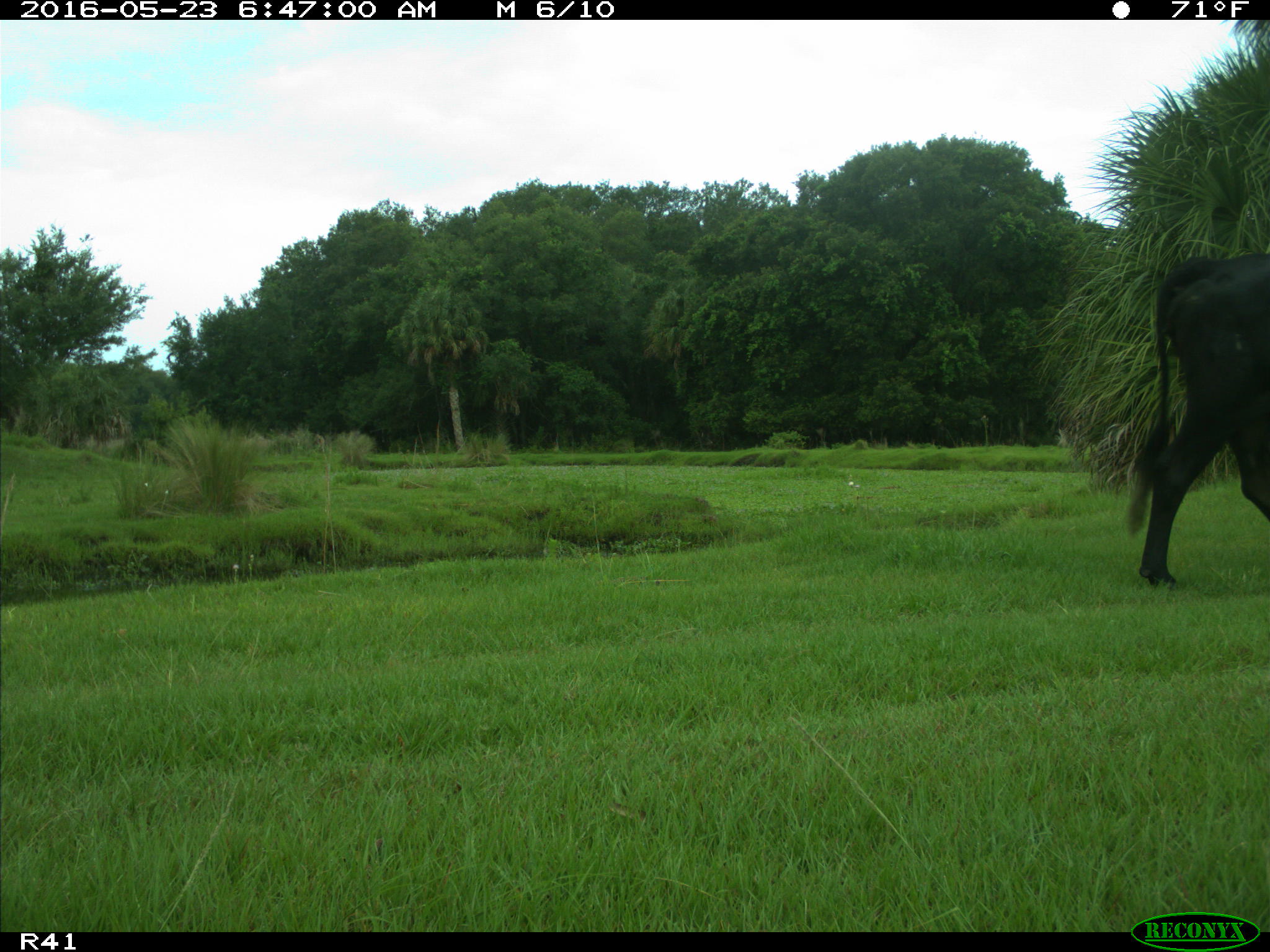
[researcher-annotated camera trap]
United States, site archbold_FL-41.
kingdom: Animalia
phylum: Chordata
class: Mammalia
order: Artiodactyla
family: Bovidae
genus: Bos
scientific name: Bos taurus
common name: domestic cow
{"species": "Bos taurus (domestic cow)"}